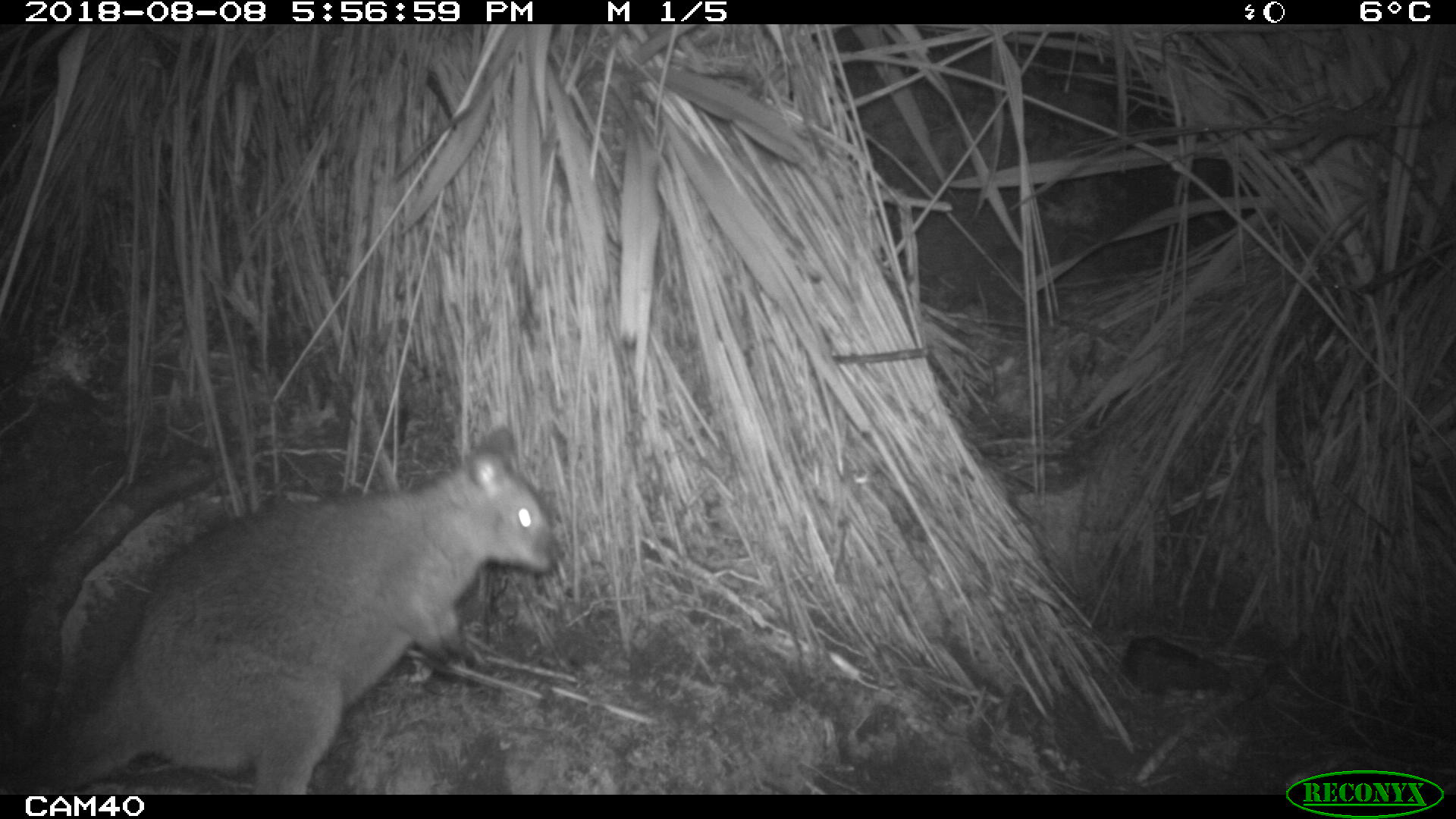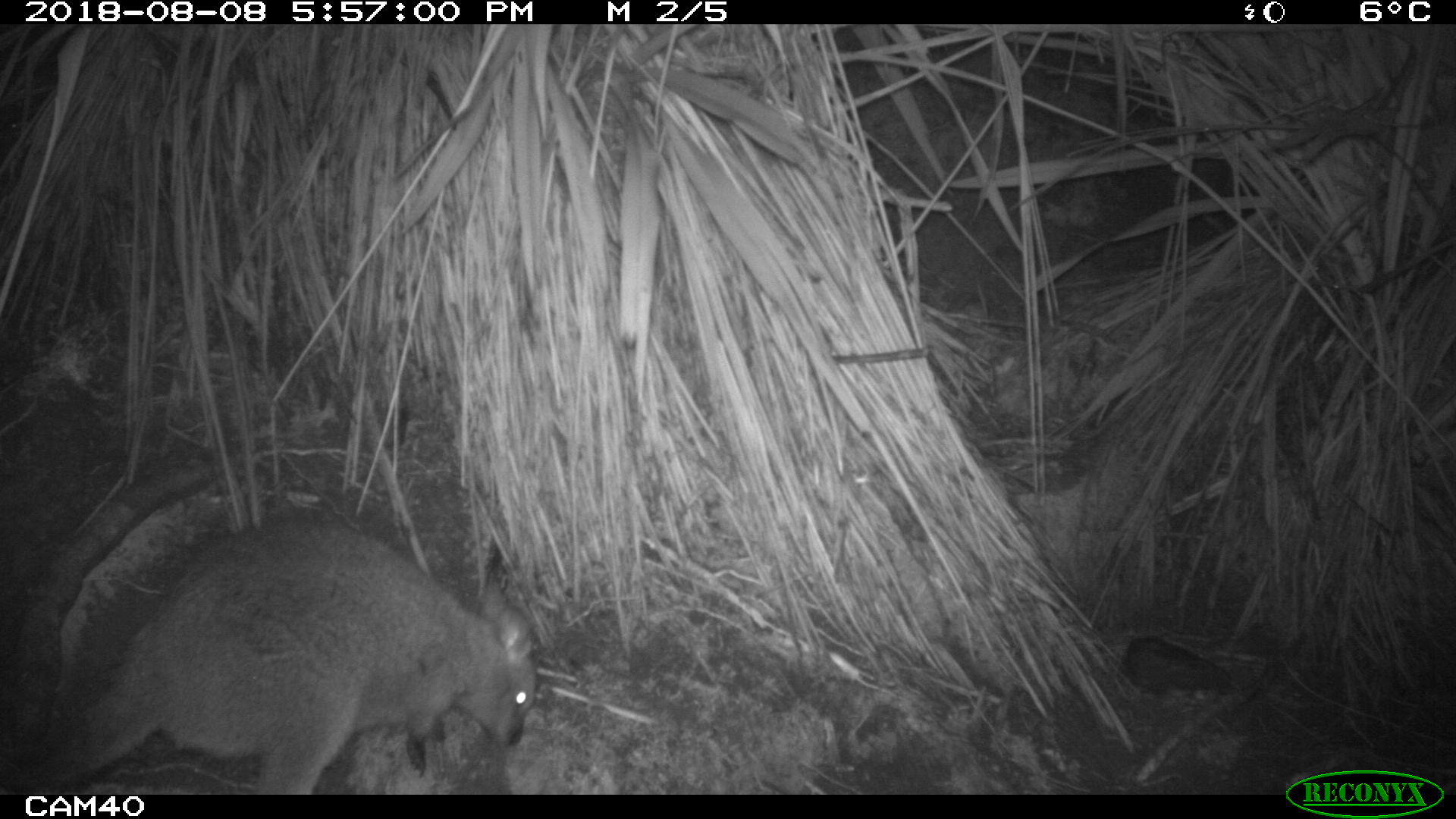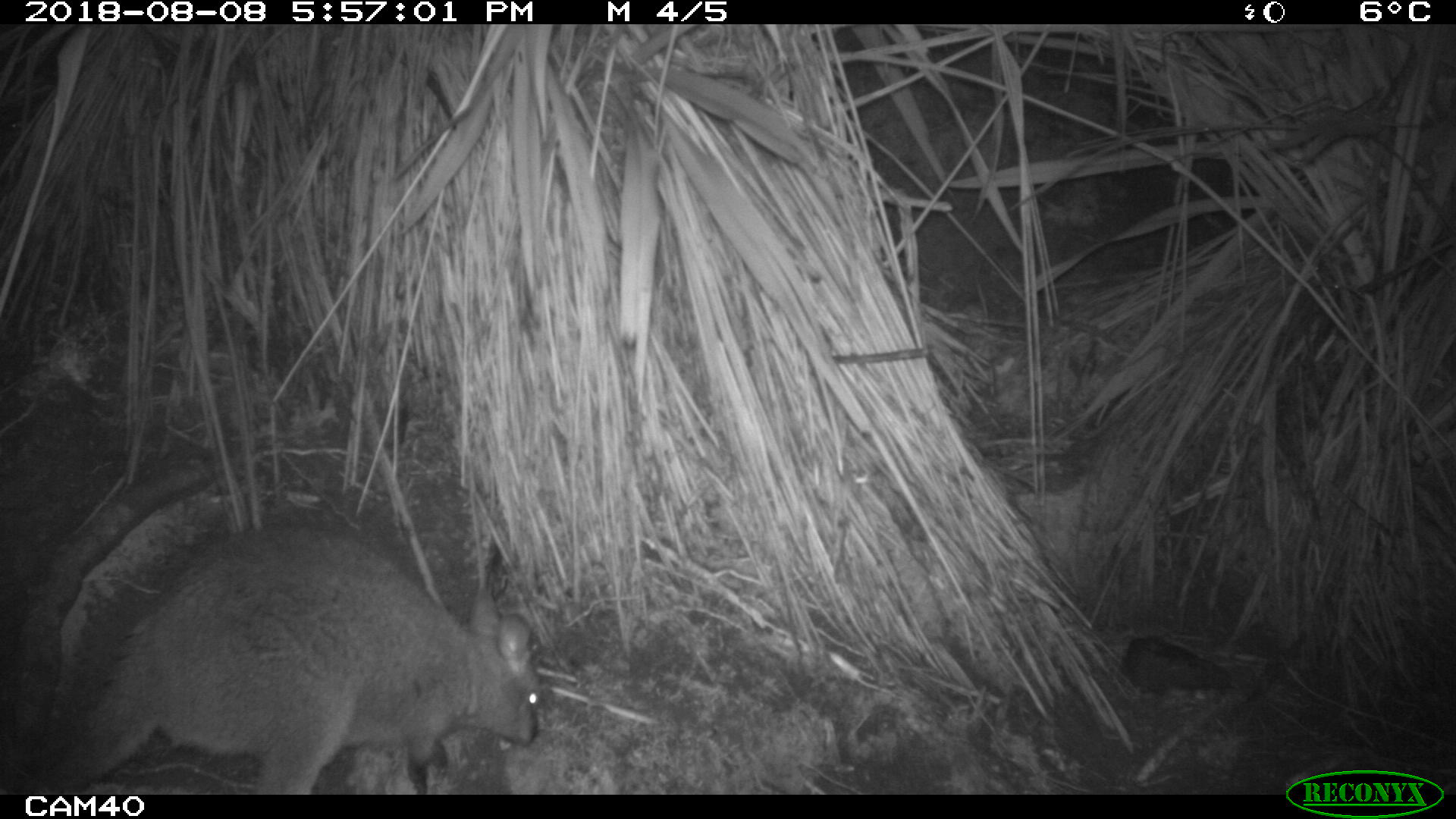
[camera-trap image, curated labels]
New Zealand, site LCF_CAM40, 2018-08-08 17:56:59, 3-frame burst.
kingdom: Animalia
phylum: Chordata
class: Mammalia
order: Diprotodontia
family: Macropodidae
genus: Notamacropus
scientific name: Notamacropus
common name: wallaby